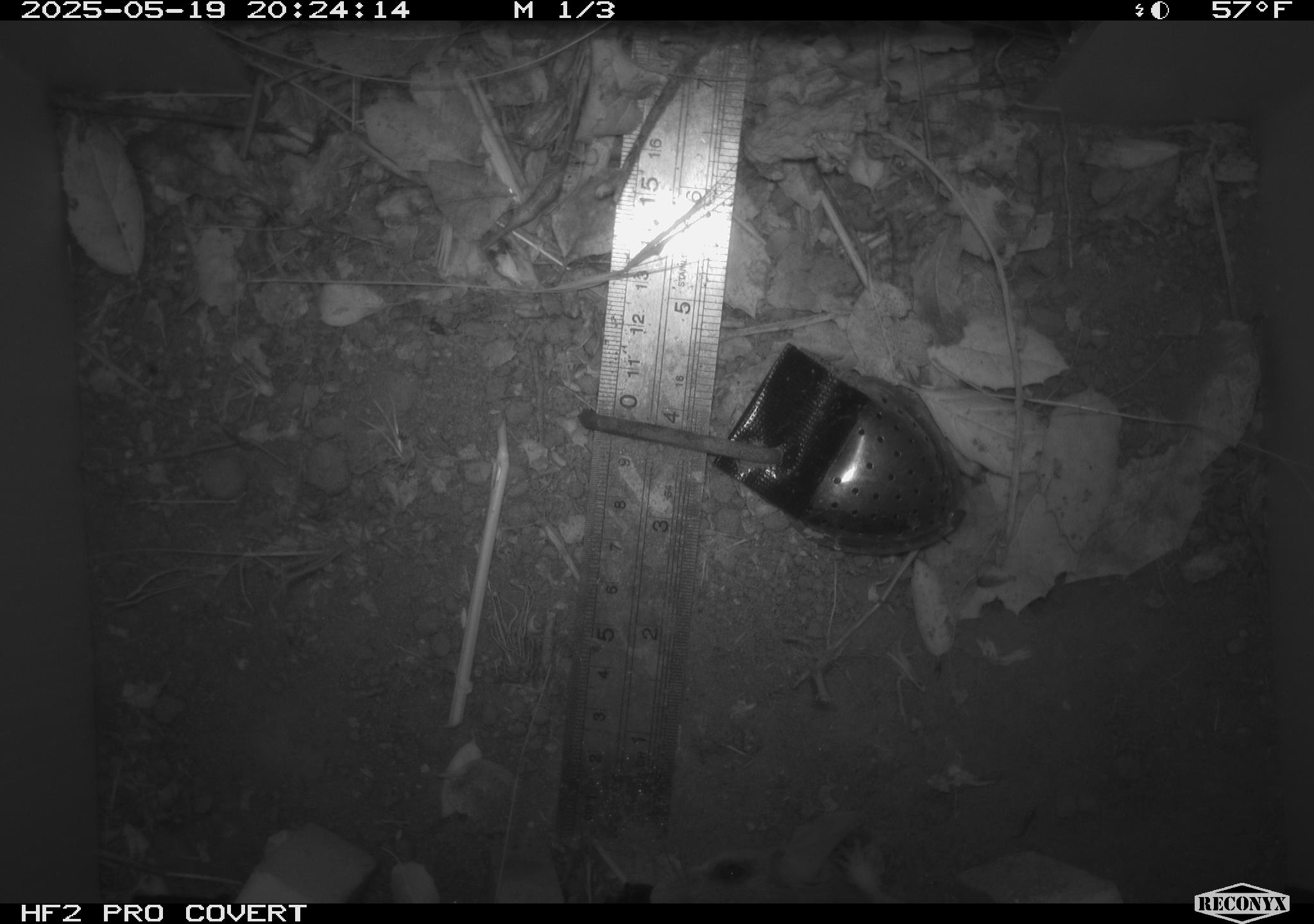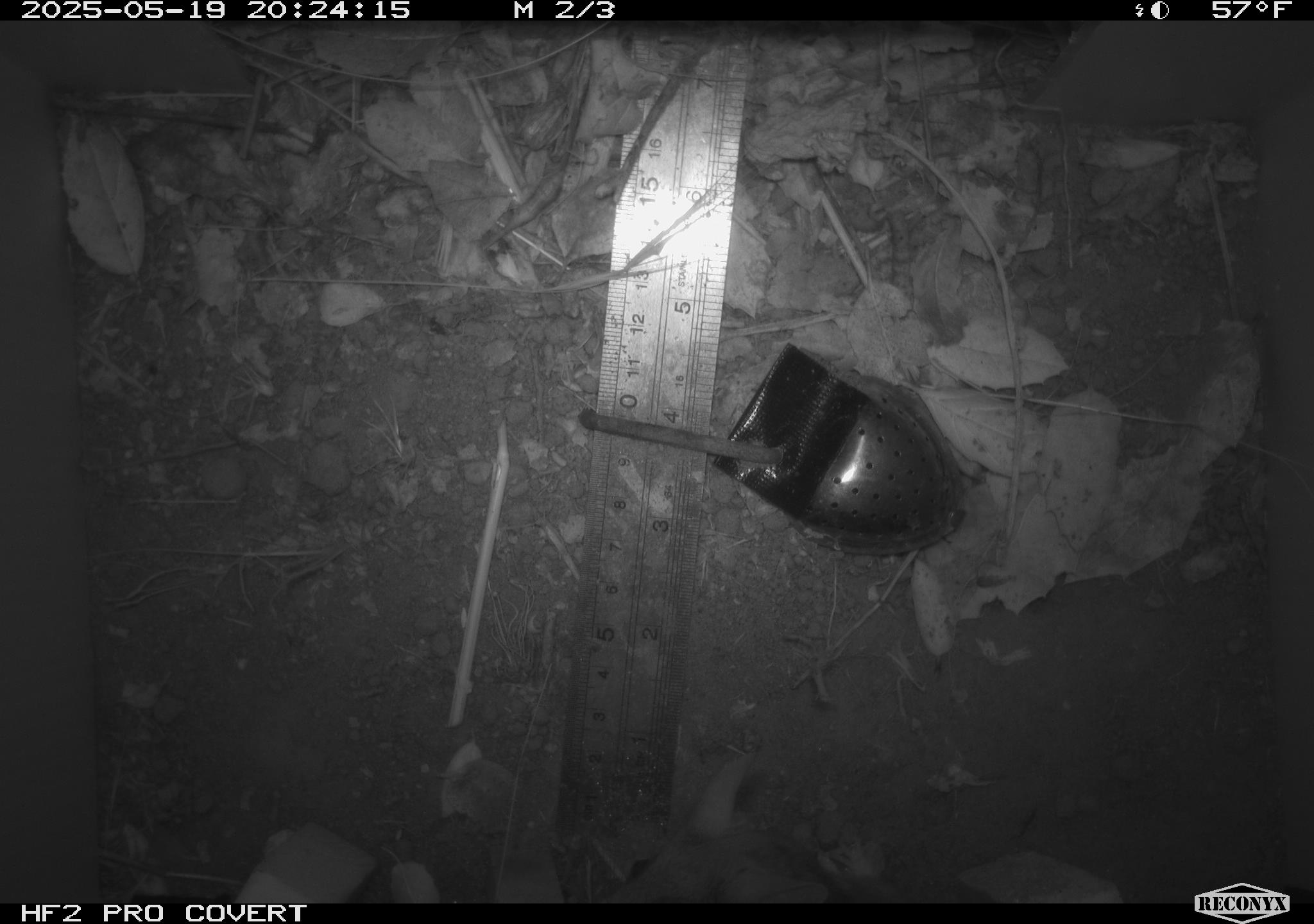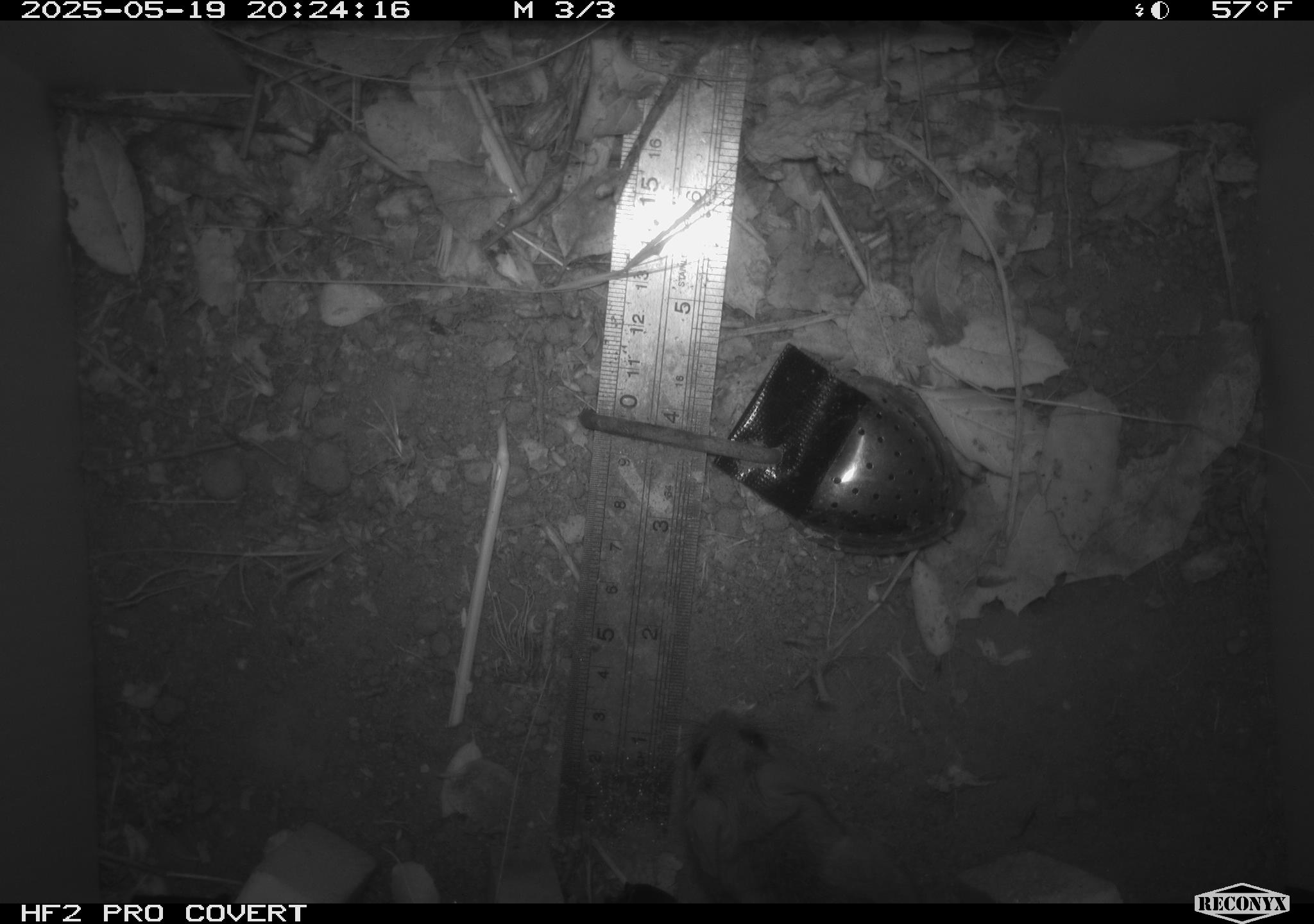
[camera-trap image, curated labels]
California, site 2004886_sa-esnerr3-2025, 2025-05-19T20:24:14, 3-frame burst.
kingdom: Animalia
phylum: Chordata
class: Mammalia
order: Rodentia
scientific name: Rodentia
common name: rodent